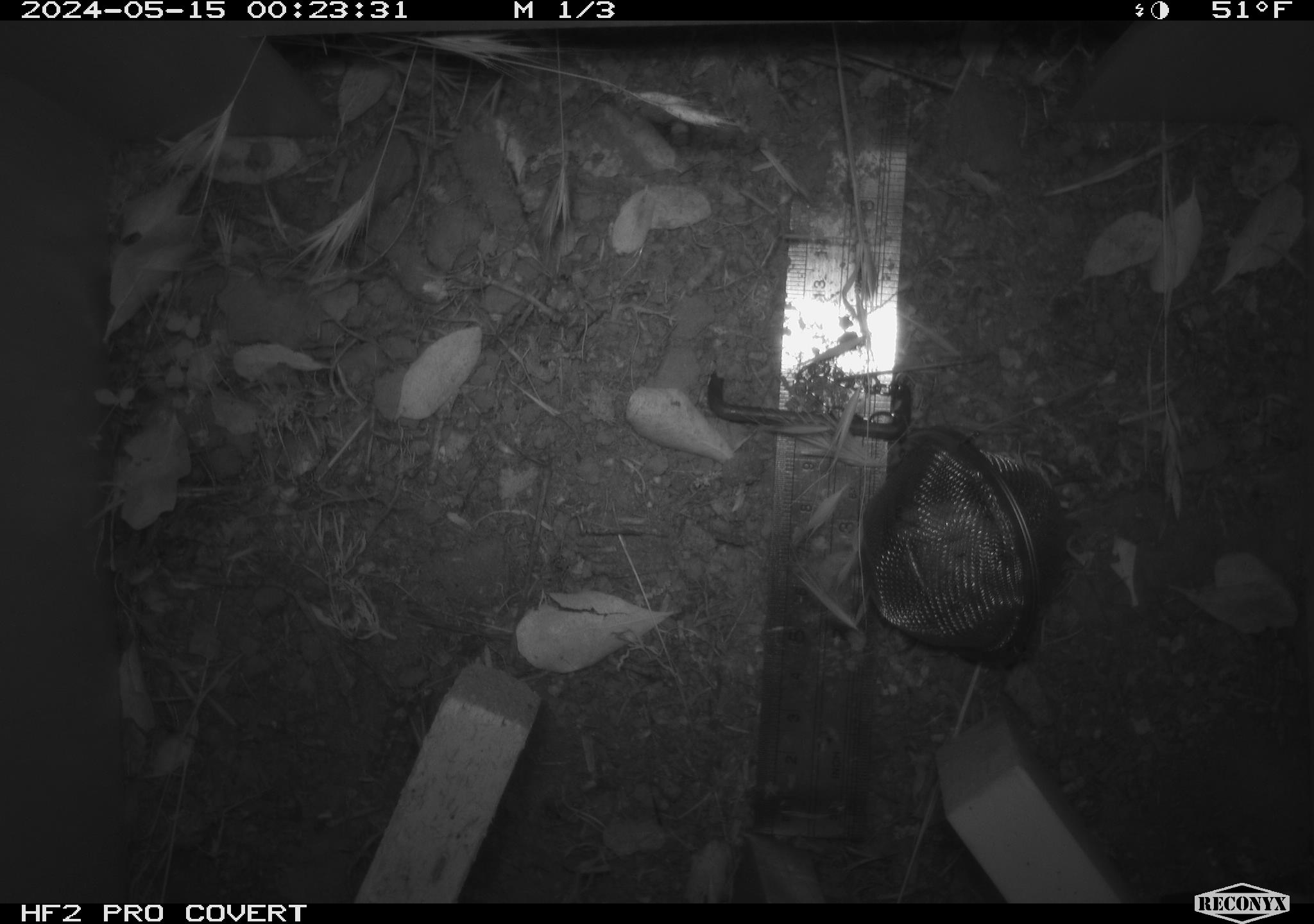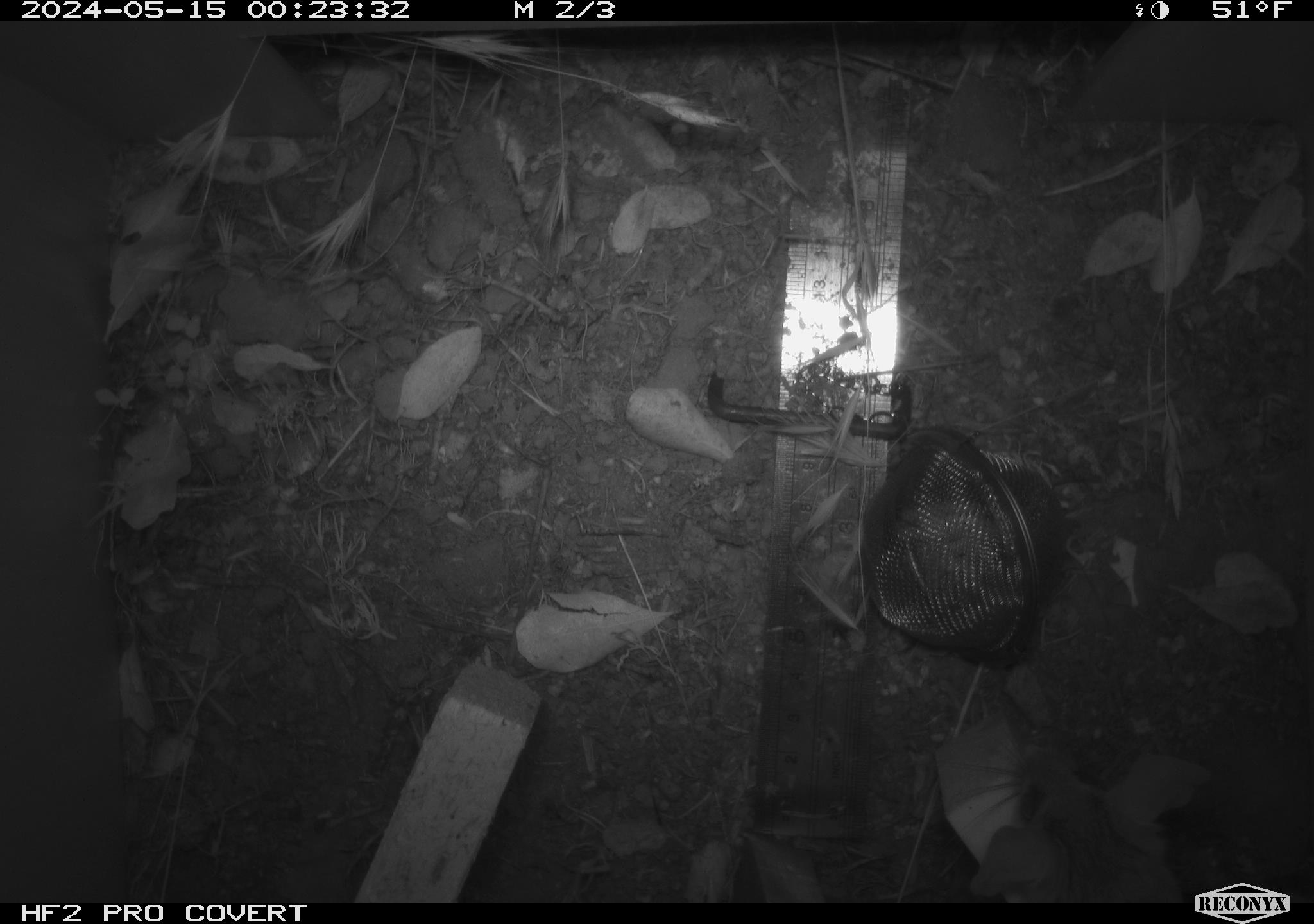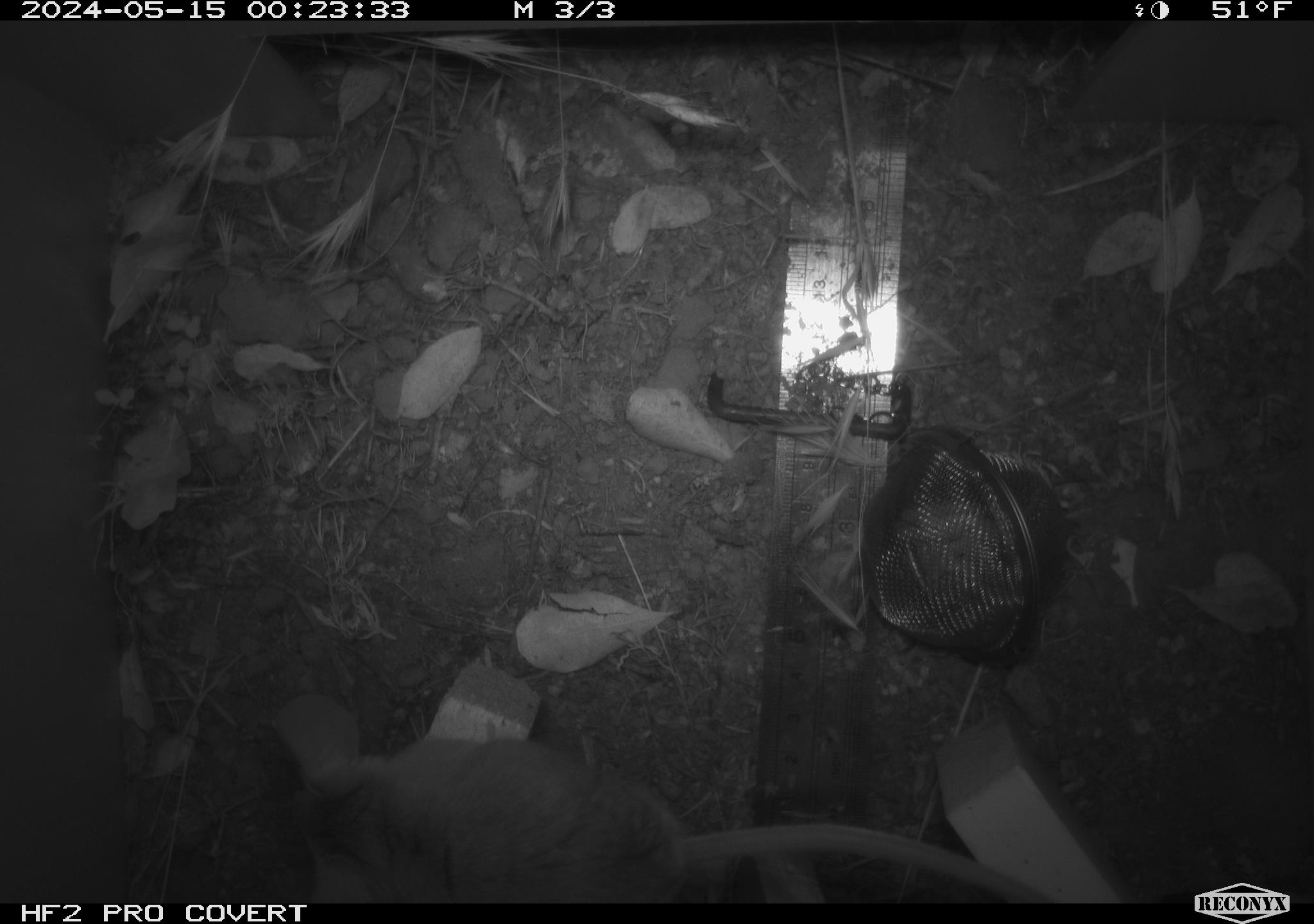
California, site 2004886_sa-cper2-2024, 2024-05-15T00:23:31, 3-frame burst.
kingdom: Animalia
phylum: Chordata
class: Mammalia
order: Rodentia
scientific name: Rodentia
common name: rodent